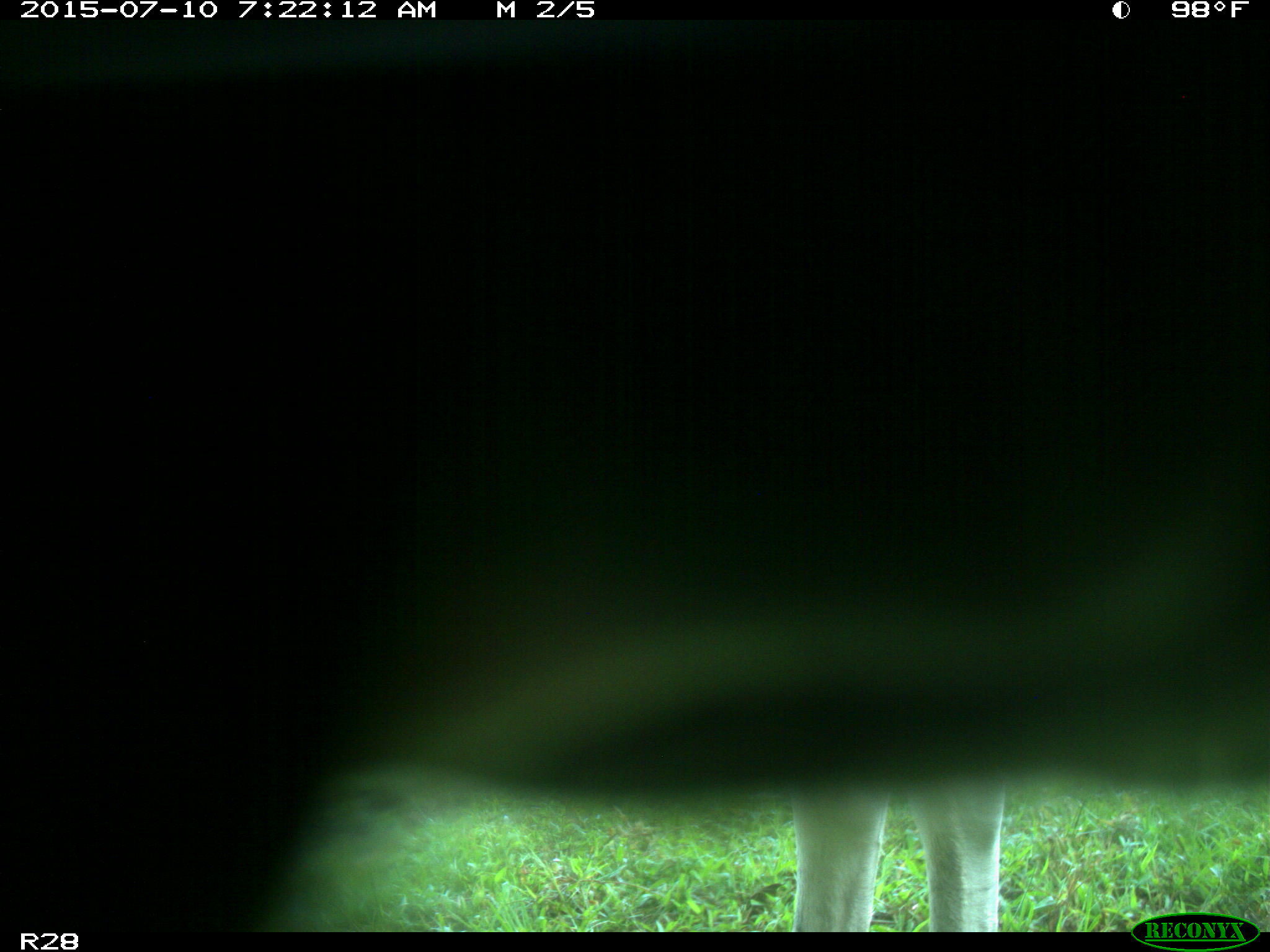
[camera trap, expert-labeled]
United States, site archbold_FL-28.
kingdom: Animalia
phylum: Chordata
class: Mammalia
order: Artiodactyla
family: Bovidae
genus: Bos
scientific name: Bos taurus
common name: domestic cow